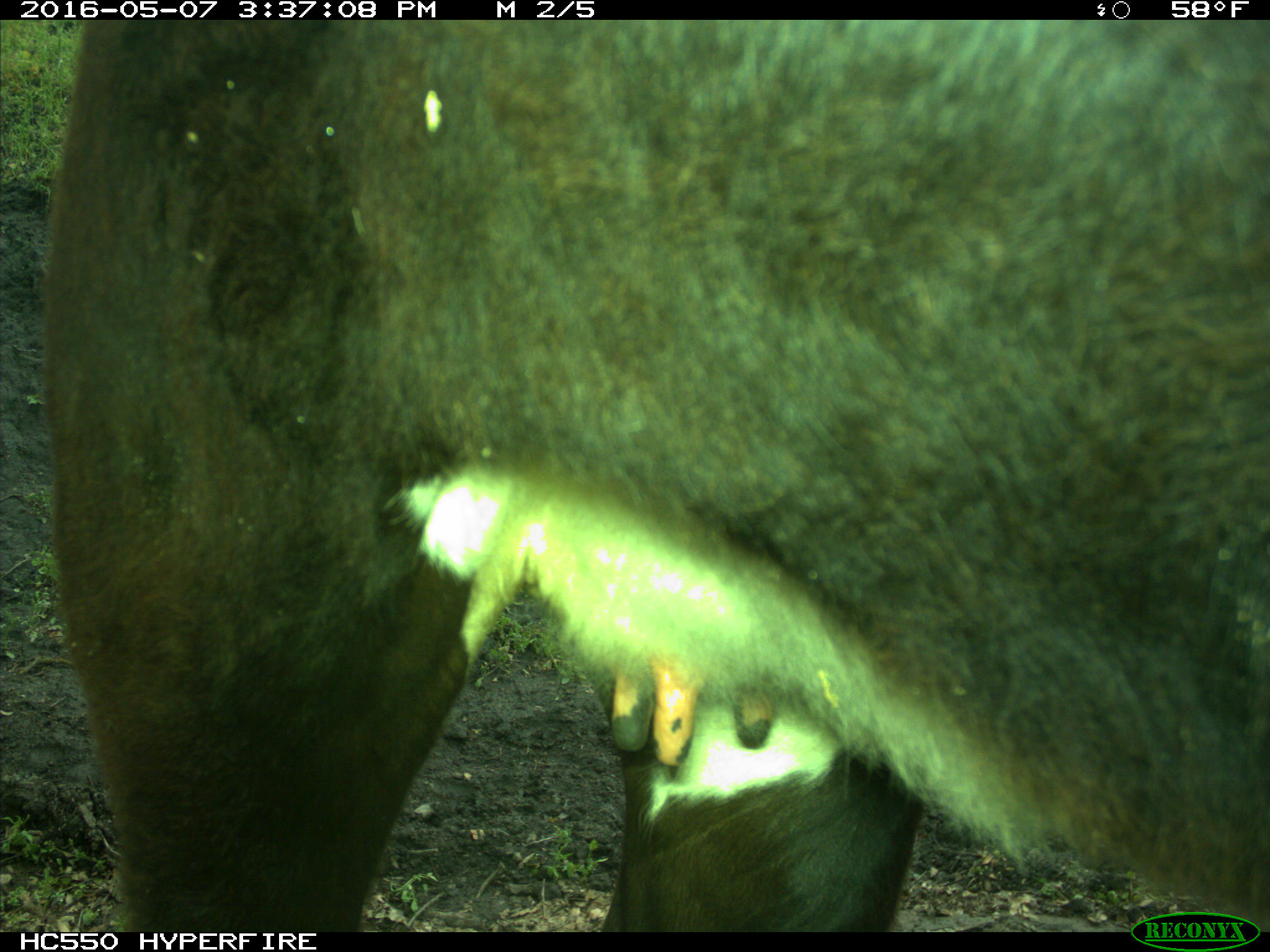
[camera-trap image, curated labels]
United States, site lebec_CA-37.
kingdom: Animalia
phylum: Chordata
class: Mammalia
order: Artiodactyla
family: Bovidae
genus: Bos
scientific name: Bos taurus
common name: domestic cow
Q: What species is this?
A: Bos taurus (domestic cow).